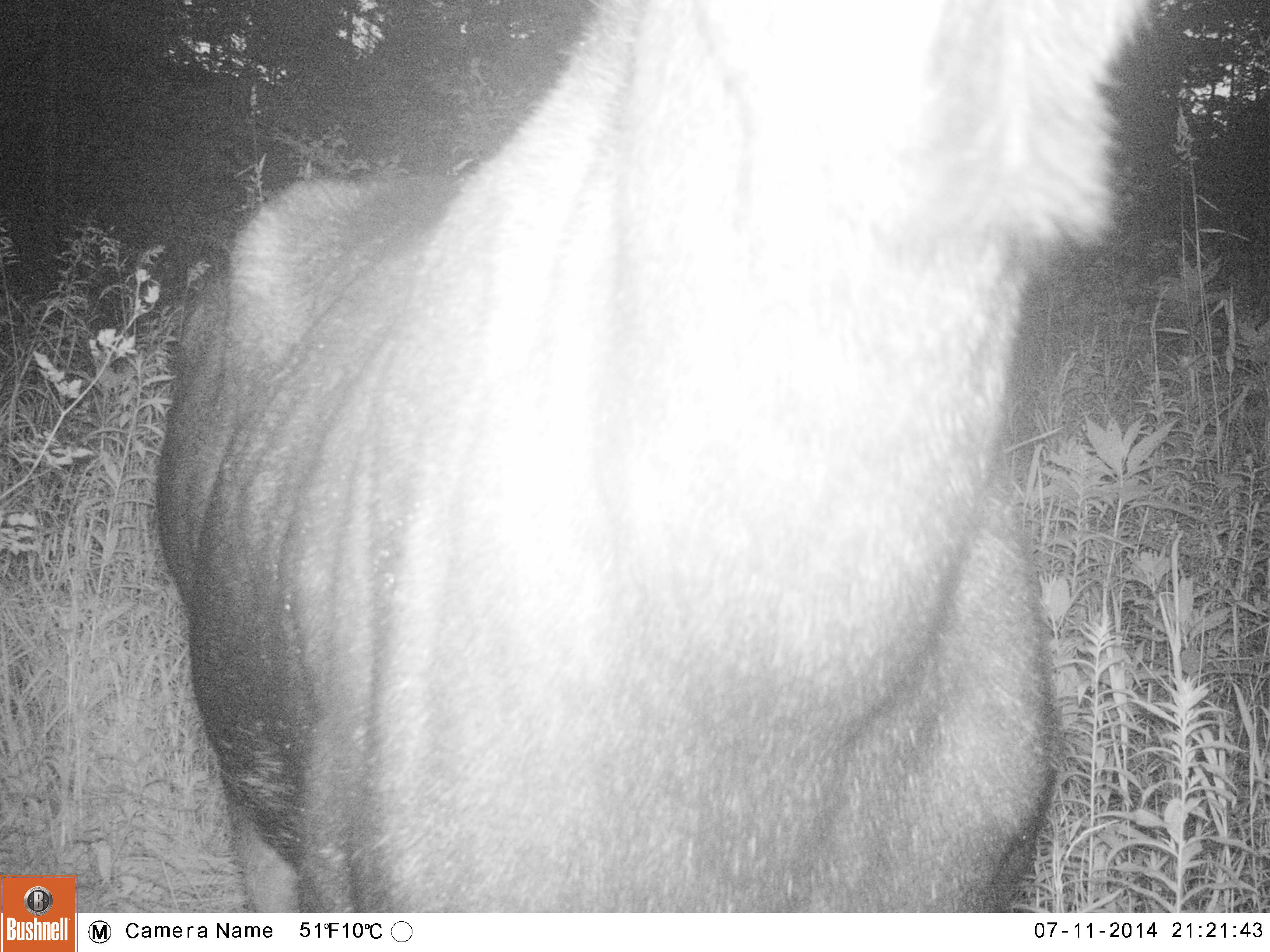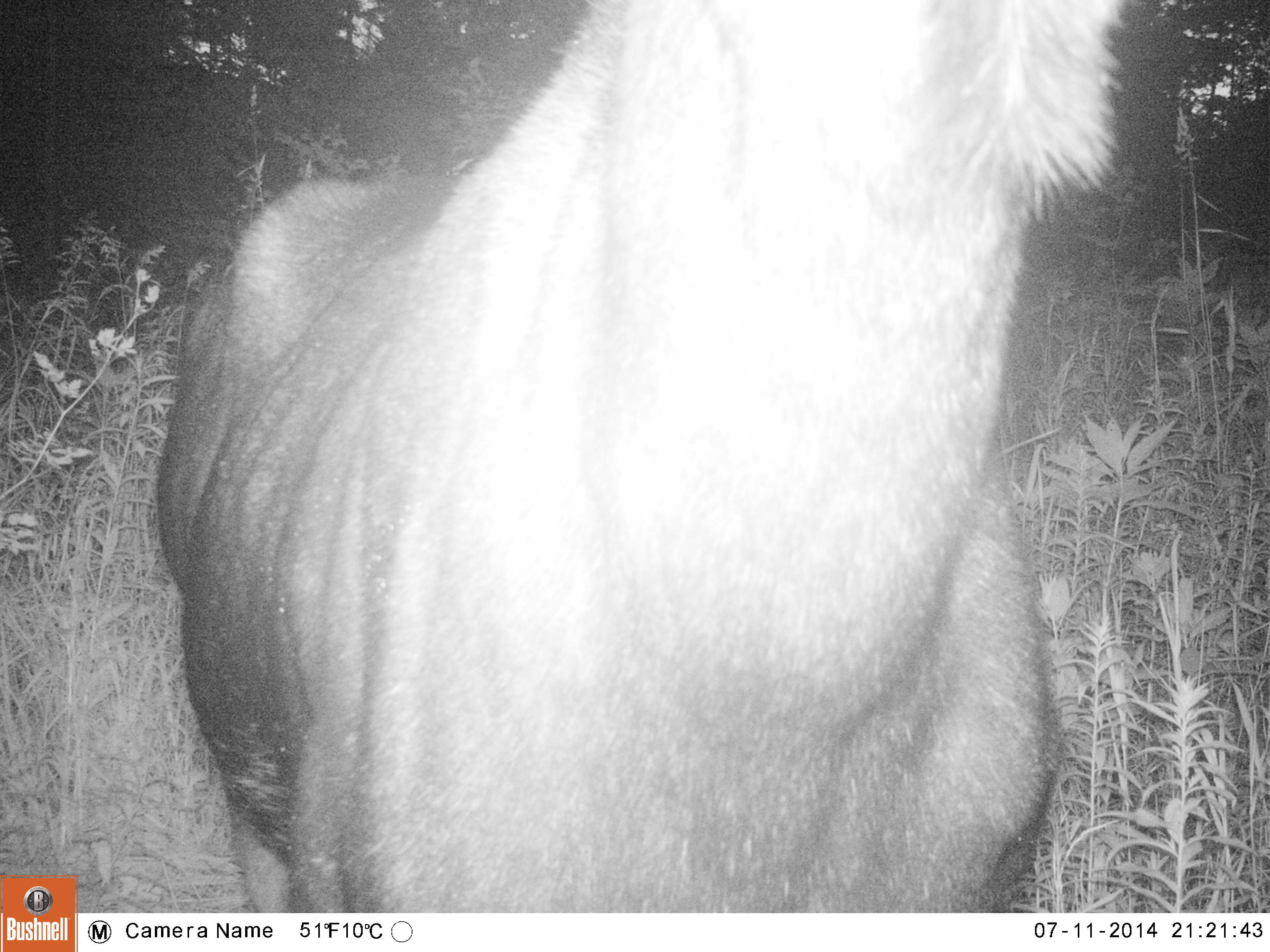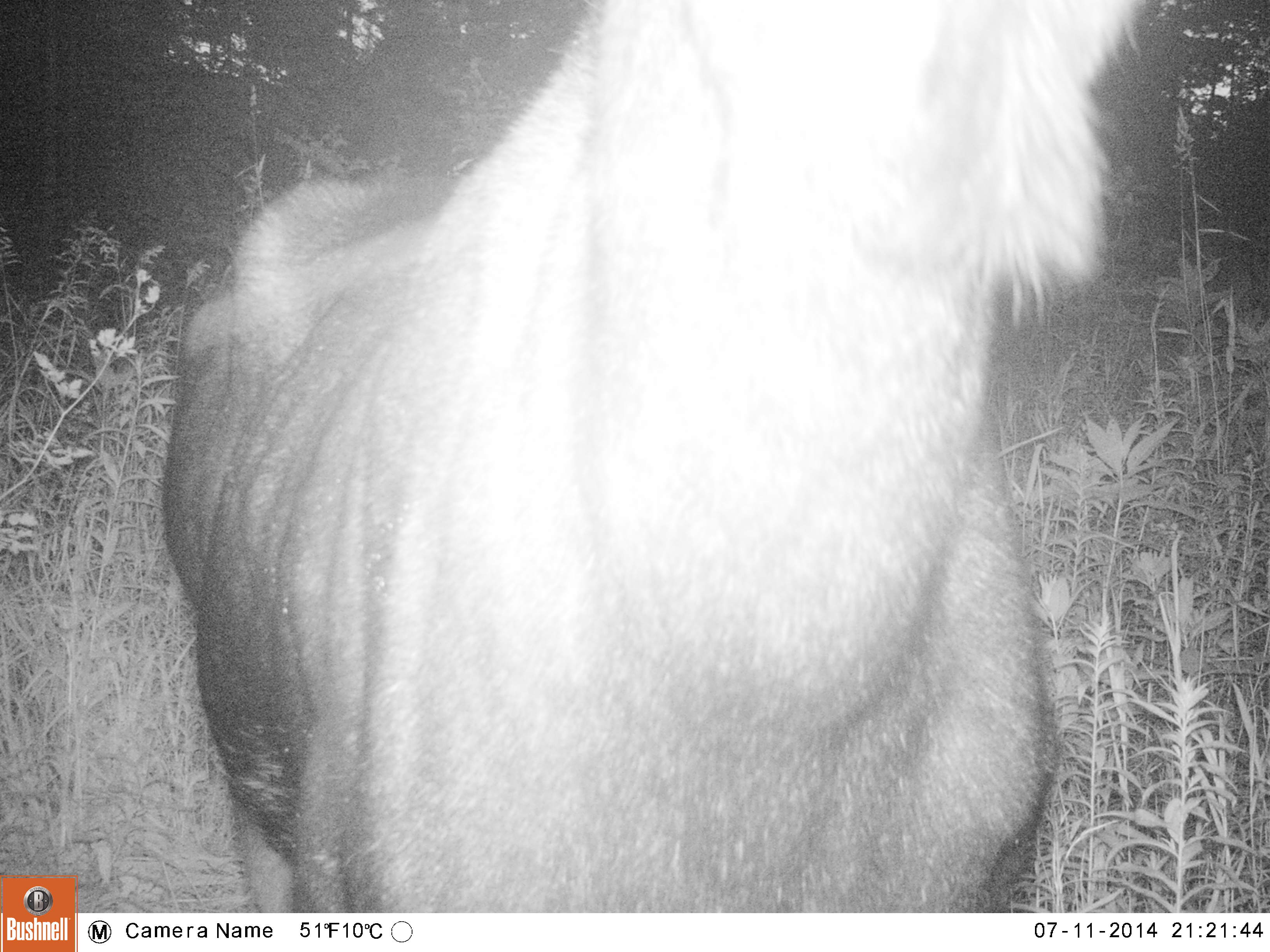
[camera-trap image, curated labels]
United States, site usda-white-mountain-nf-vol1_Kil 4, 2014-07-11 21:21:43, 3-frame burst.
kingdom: Animalia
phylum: Chordata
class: Mammalia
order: Artiodactyla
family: Cervidae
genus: Alces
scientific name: Alces alces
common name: moose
Moose (Alces alces).